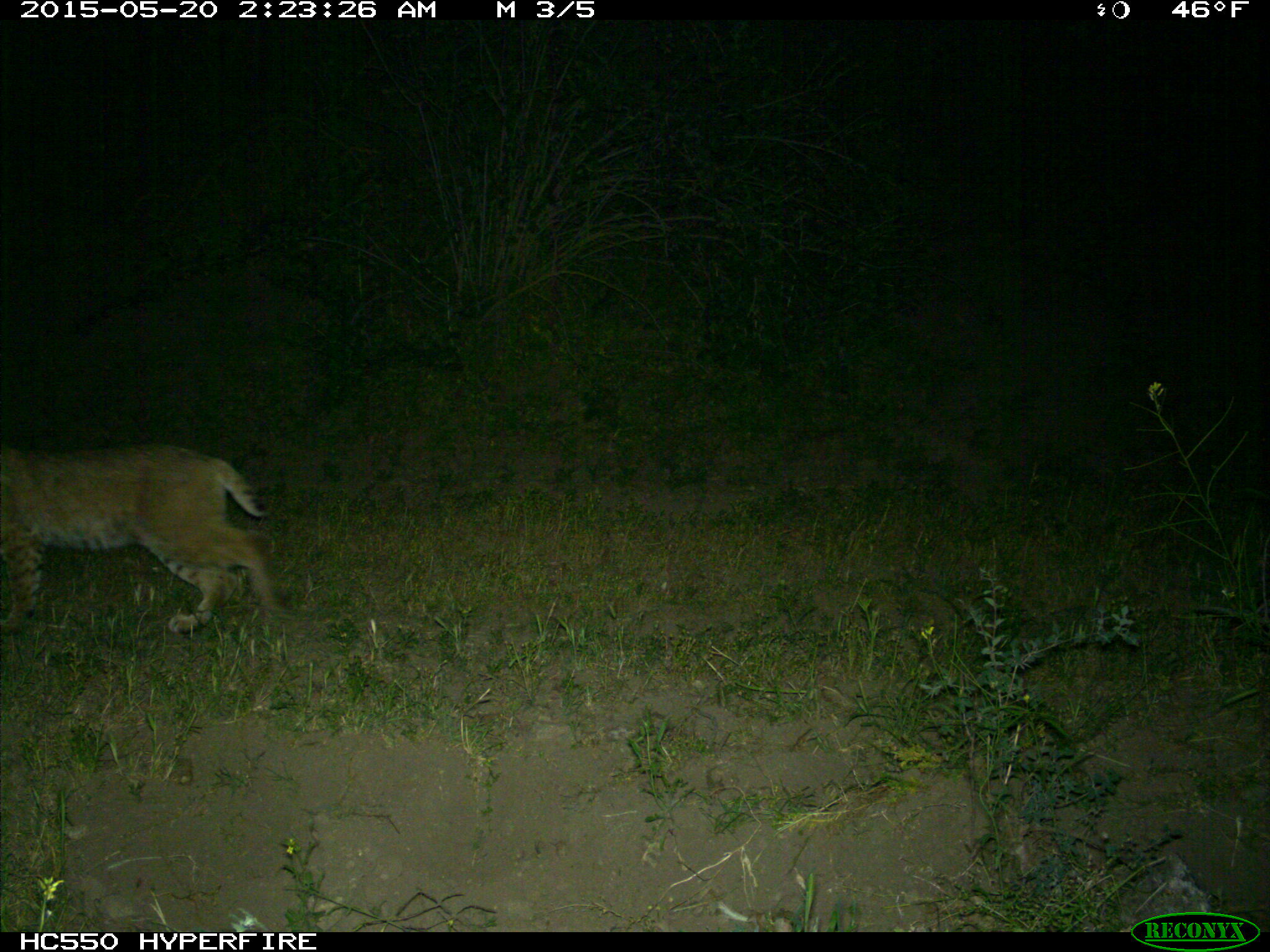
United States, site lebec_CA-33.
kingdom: Animalia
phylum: Chordata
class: Mammalia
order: Carnivora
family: Felidae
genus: Lynx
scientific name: Lynx rufus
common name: bobcat